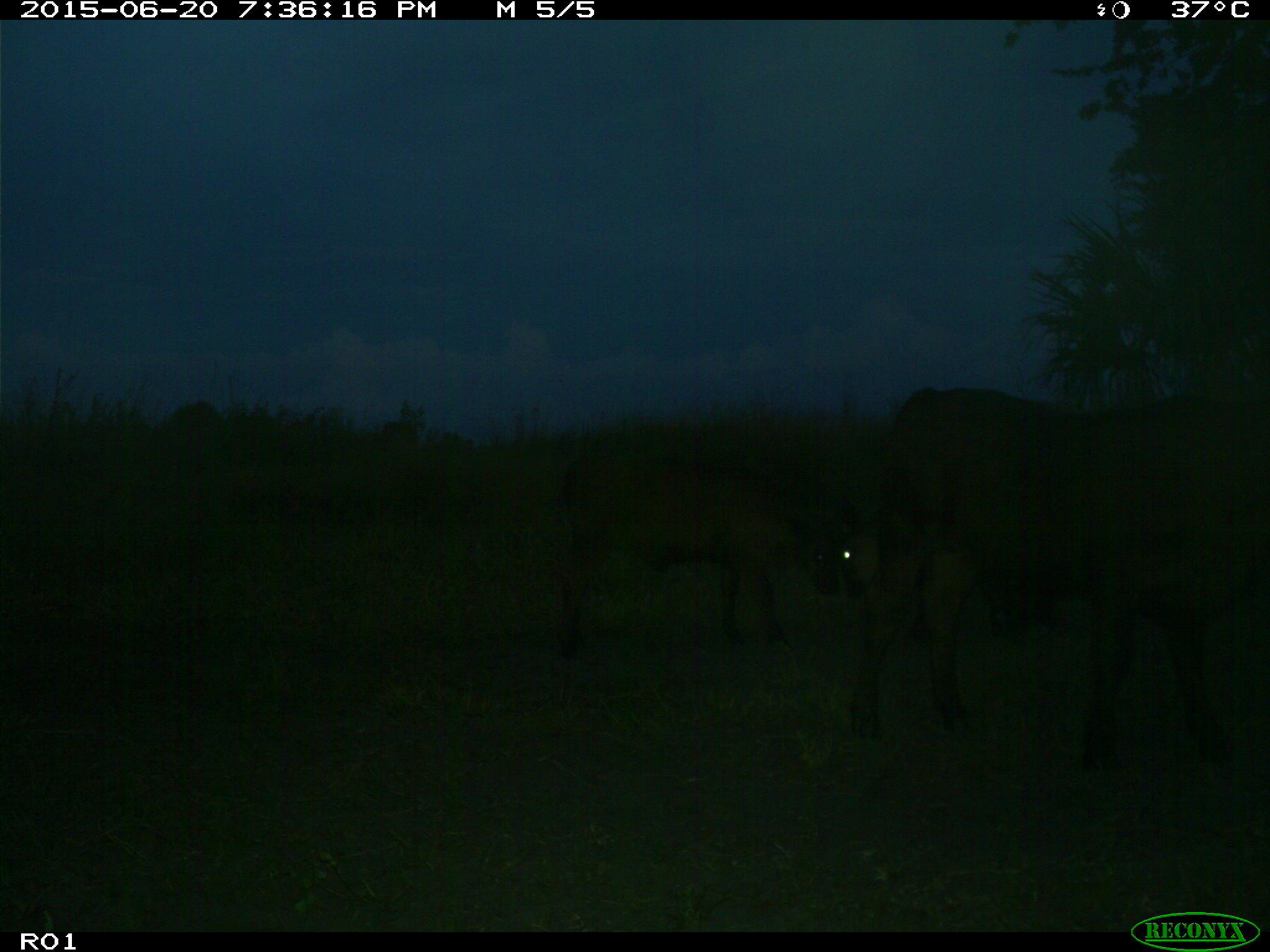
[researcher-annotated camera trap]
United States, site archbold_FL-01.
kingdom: Animalia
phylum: Chordata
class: Mammalia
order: Artiodactyla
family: Bovidae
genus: Bos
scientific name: Bos taurus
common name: domestic cow